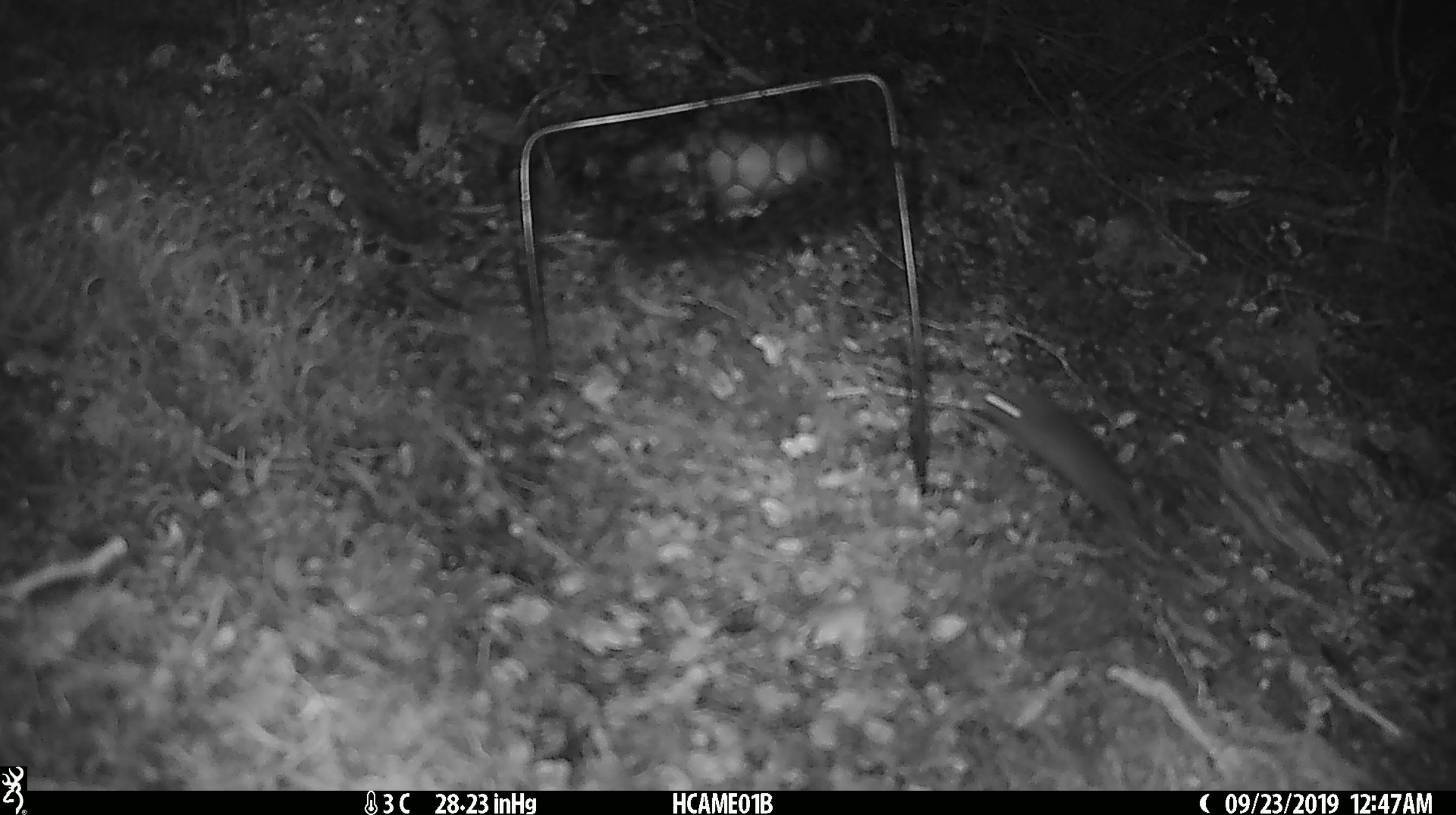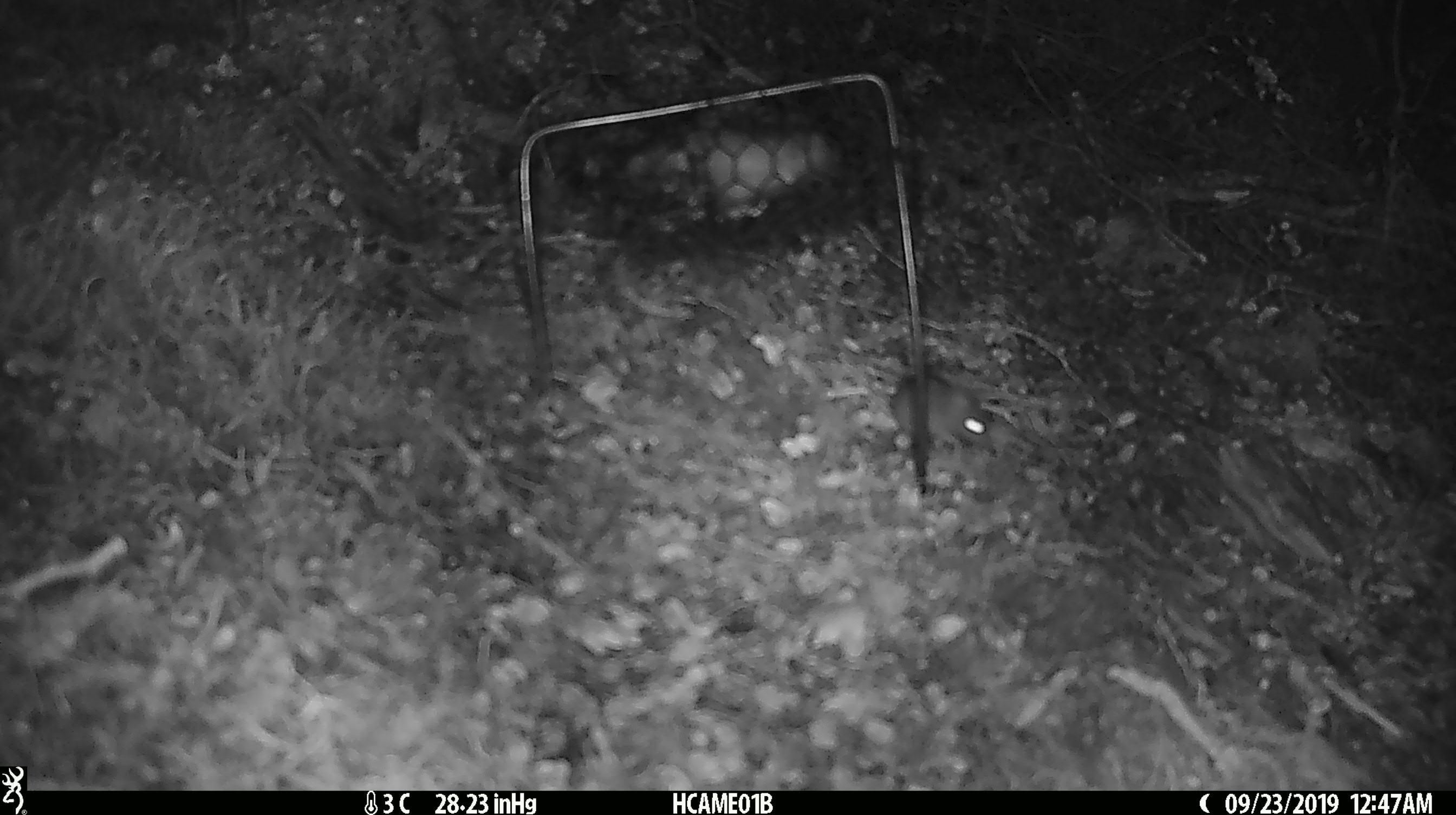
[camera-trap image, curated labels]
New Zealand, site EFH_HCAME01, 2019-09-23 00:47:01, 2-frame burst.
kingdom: Animalia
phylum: Chordata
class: Mammalia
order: Rodentia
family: Muridae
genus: Mus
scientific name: Mus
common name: mouse